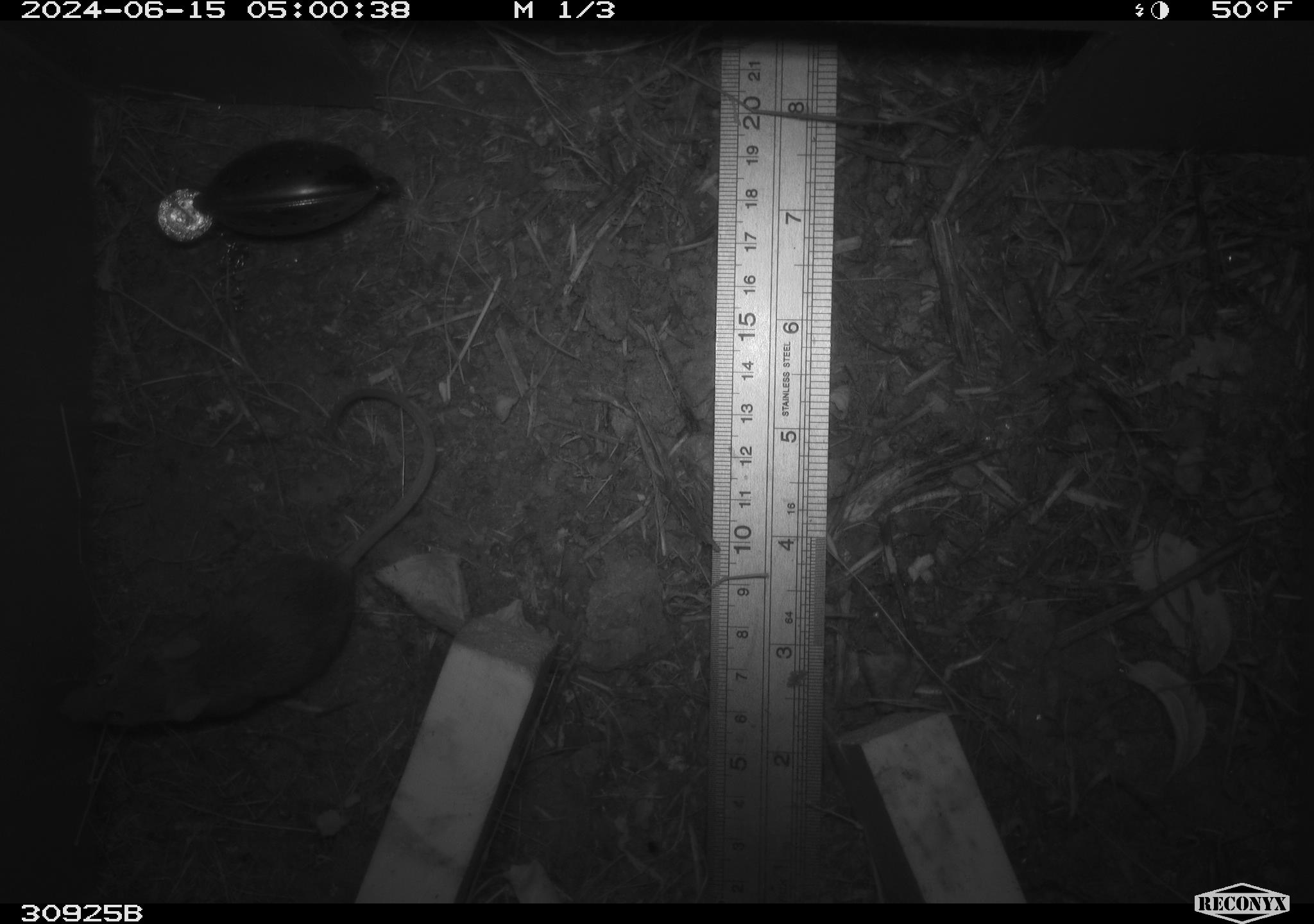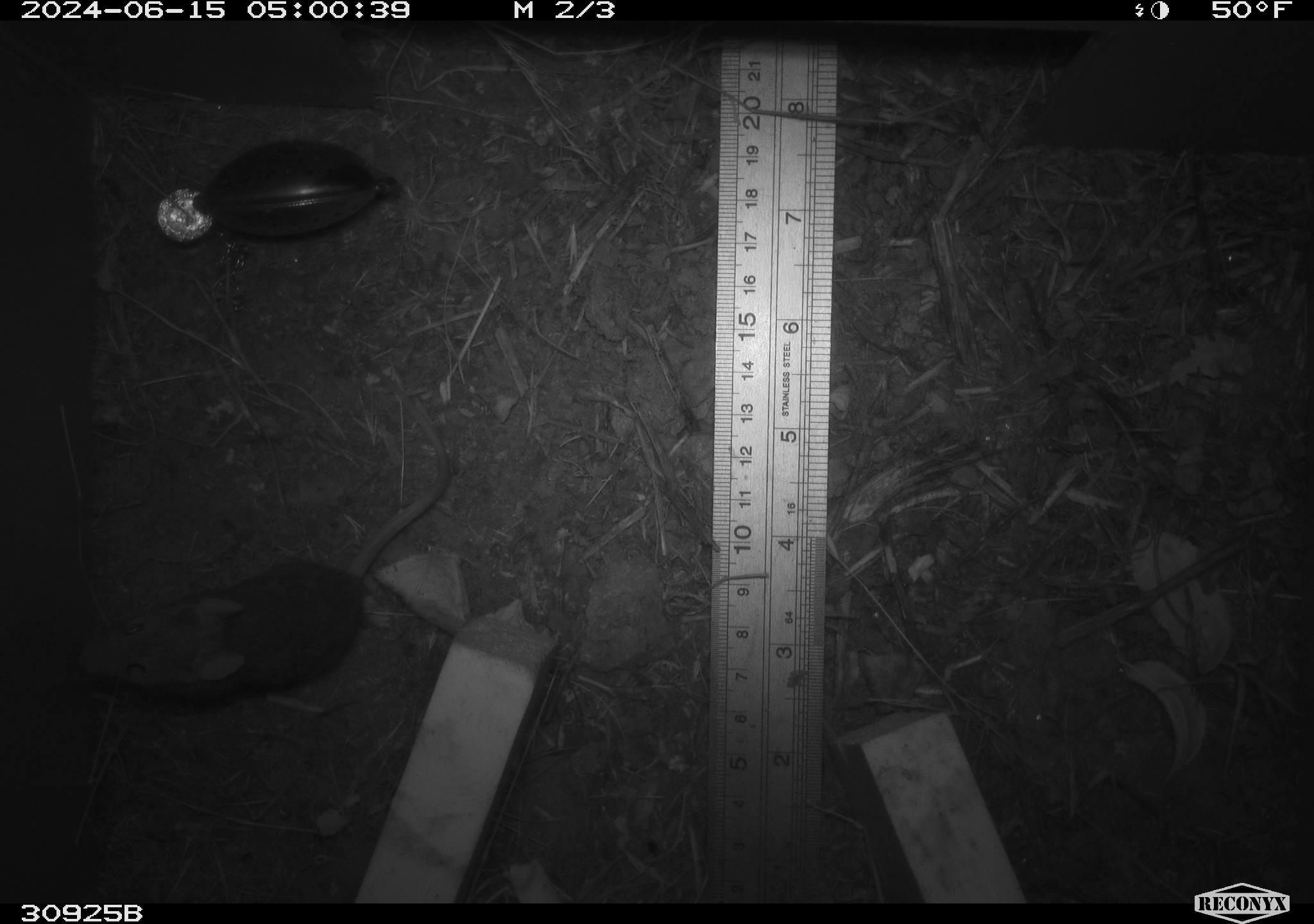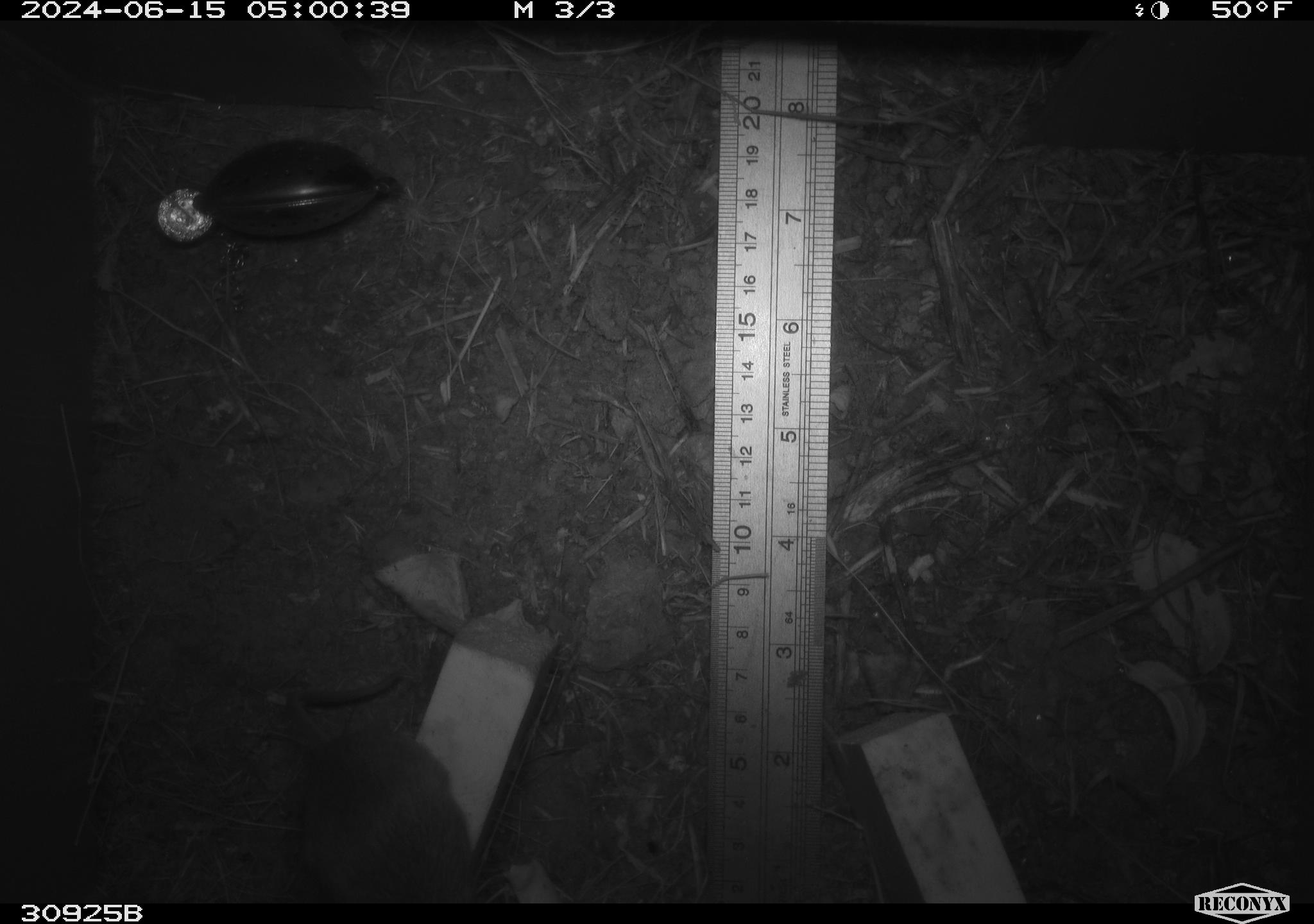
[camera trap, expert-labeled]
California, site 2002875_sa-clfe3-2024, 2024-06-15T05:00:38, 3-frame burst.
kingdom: Animalia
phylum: Chordata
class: Mammalia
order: Rodentia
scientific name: Rodentia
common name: rodent